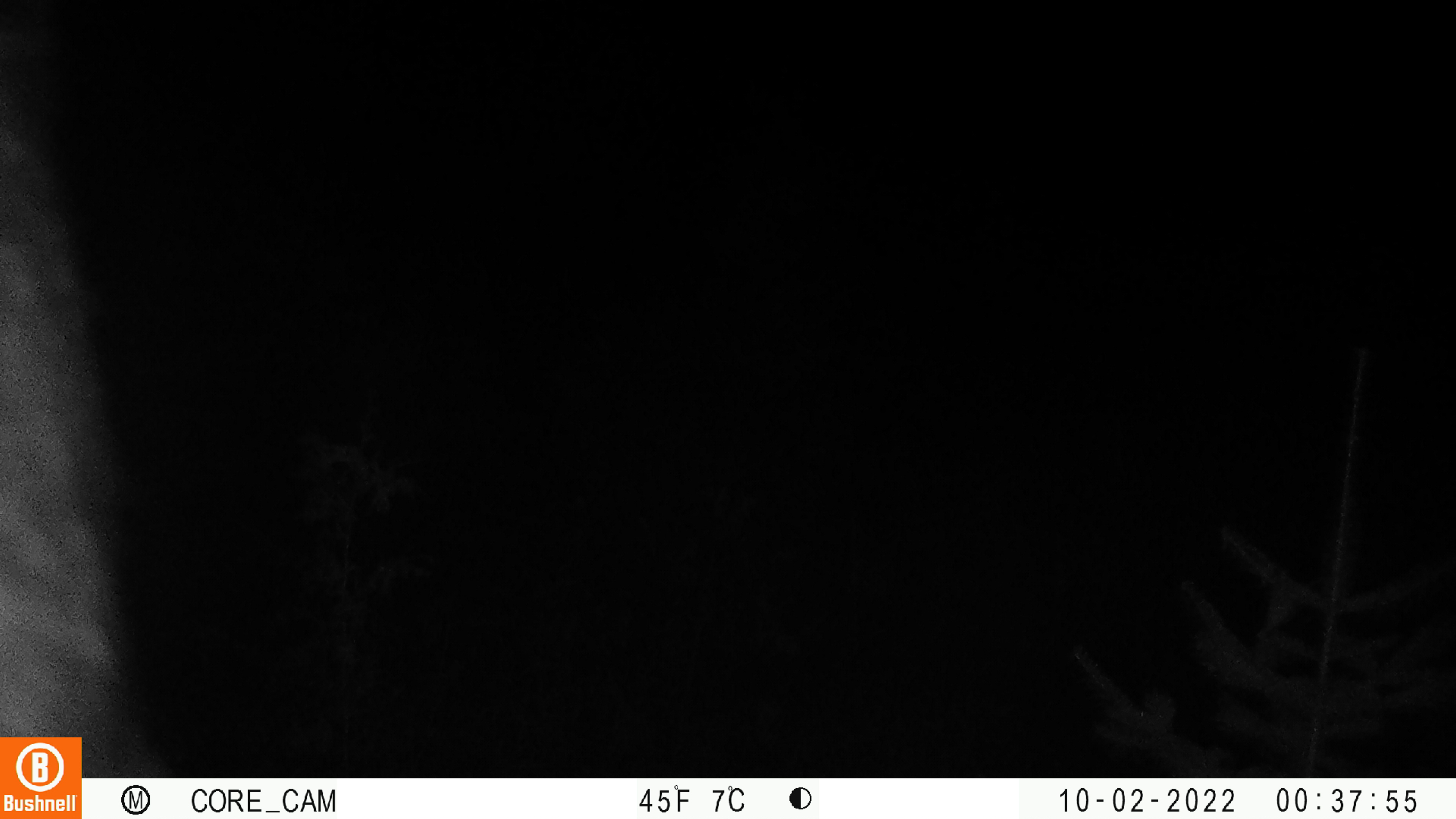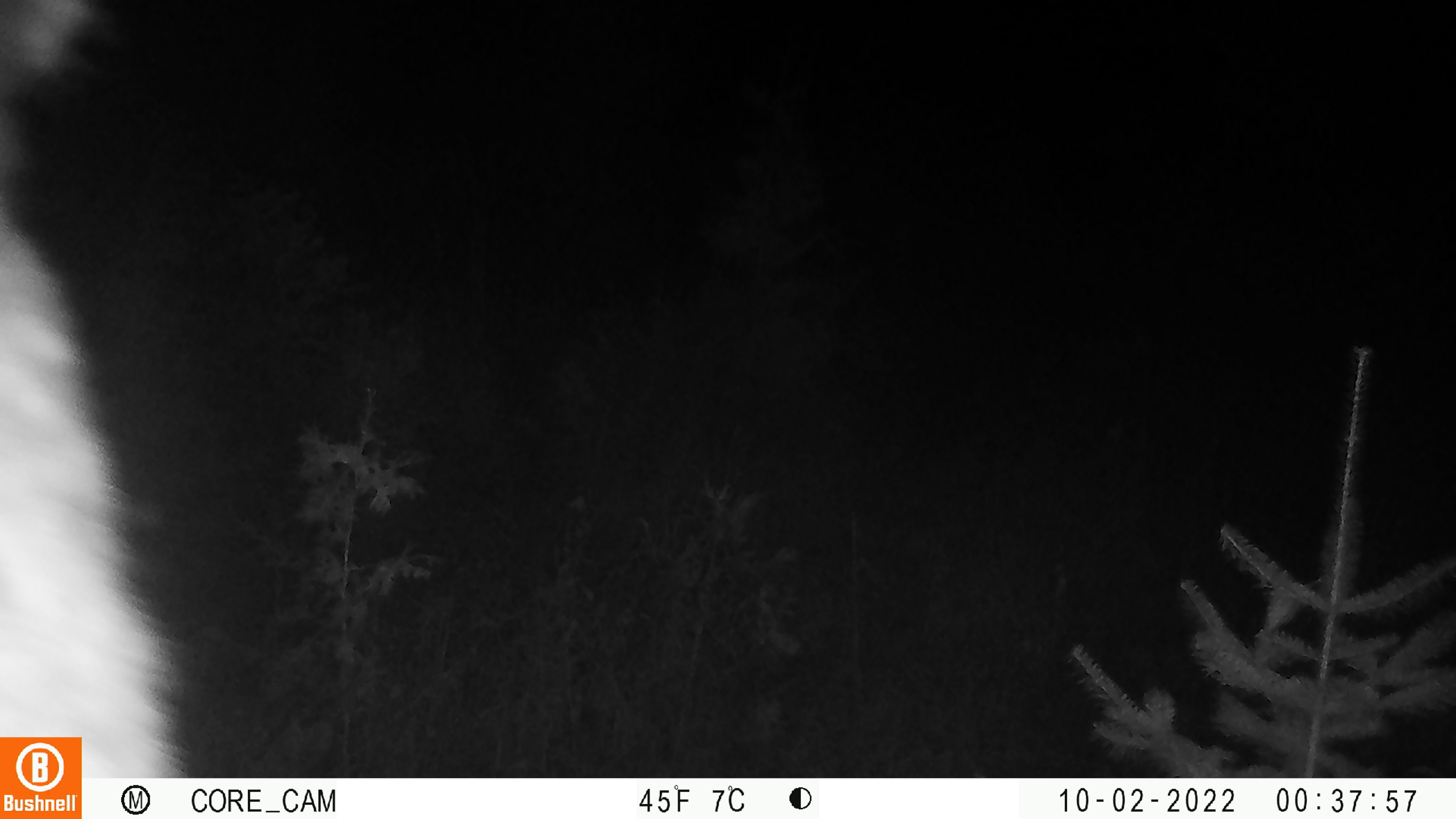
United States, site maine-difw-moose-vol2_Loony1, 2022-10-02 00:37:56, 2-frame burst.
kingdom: Animalia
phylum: Chordata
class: Mammalia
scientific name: Mammalia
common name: mammal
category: mammal sp.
Mammal sp. (mammal) (Mammalia).